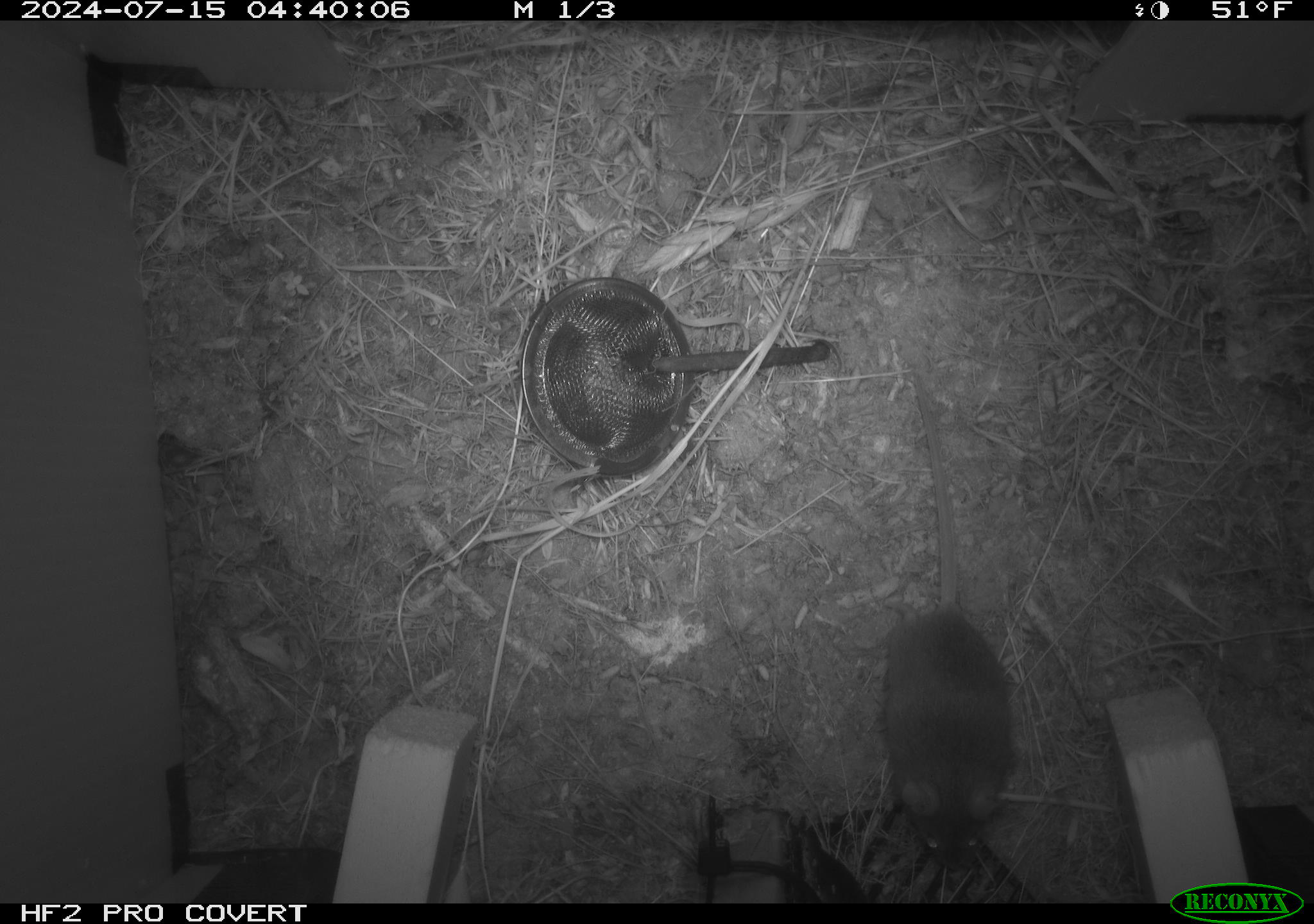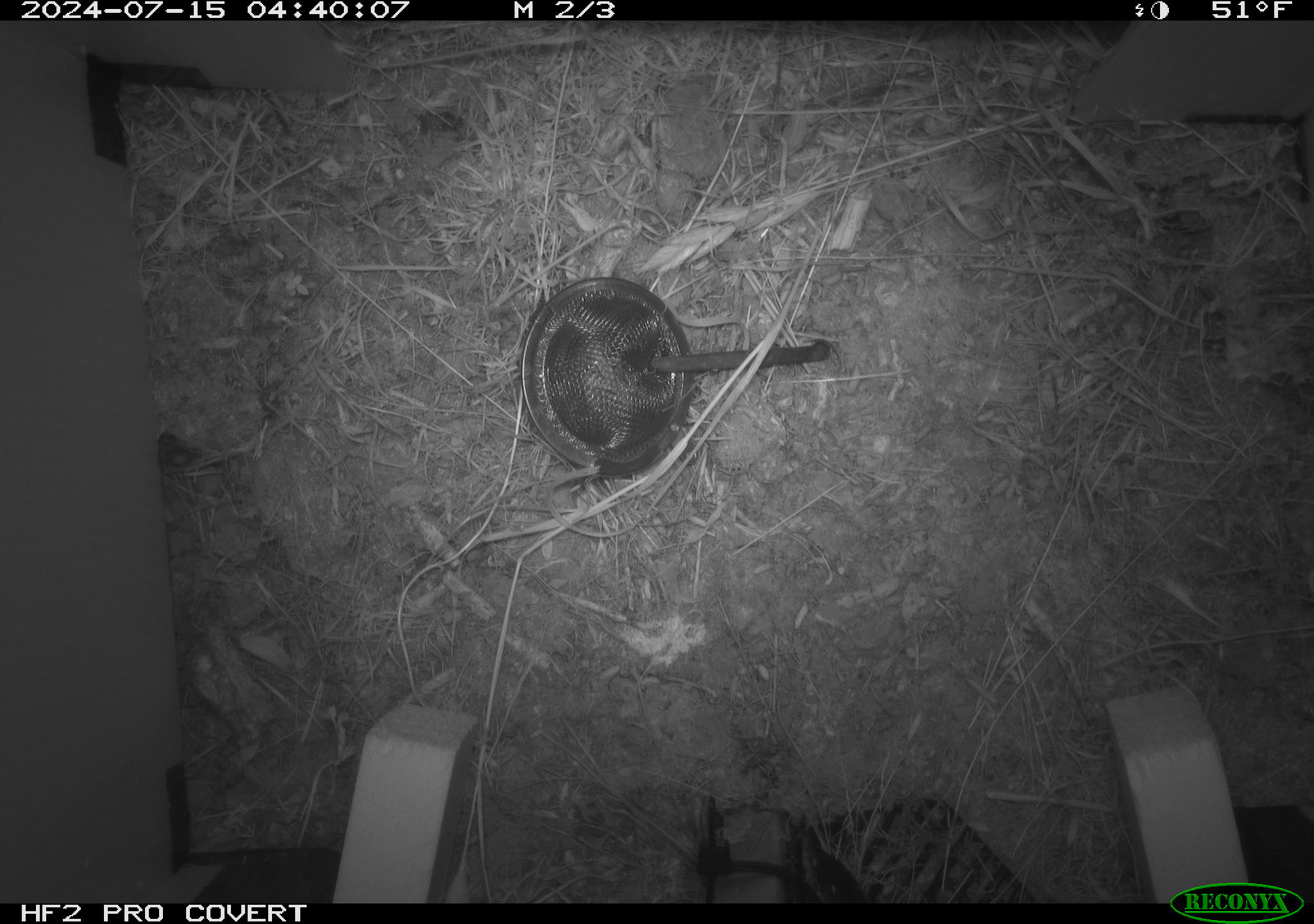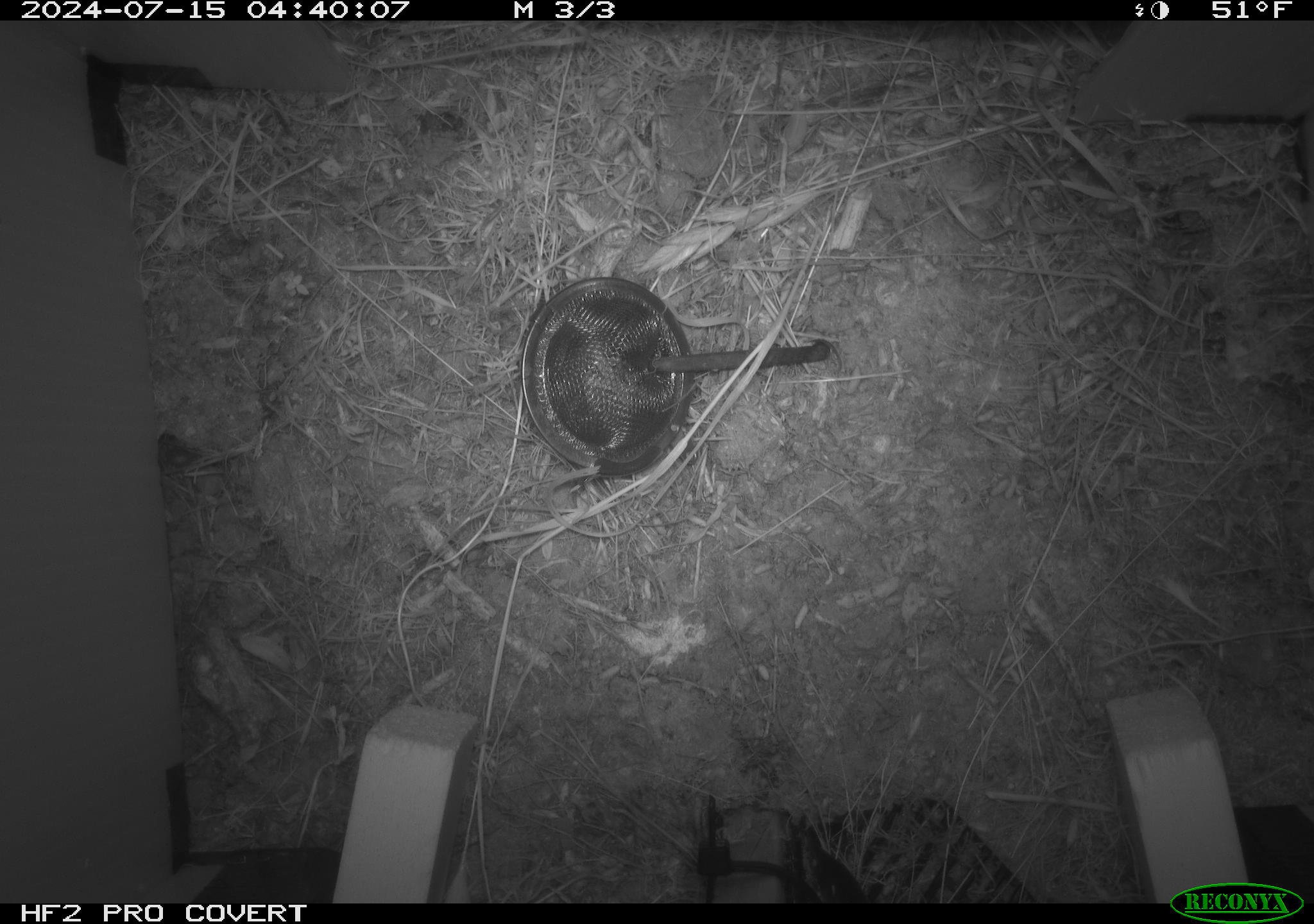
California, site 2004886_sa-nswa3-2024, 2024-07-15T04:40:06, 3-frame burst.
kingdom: Animalia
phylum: Chordata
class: Mammalia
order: Rodentia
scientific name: Rodentia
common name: rodent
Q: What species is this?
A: Rodent (Rodentia).